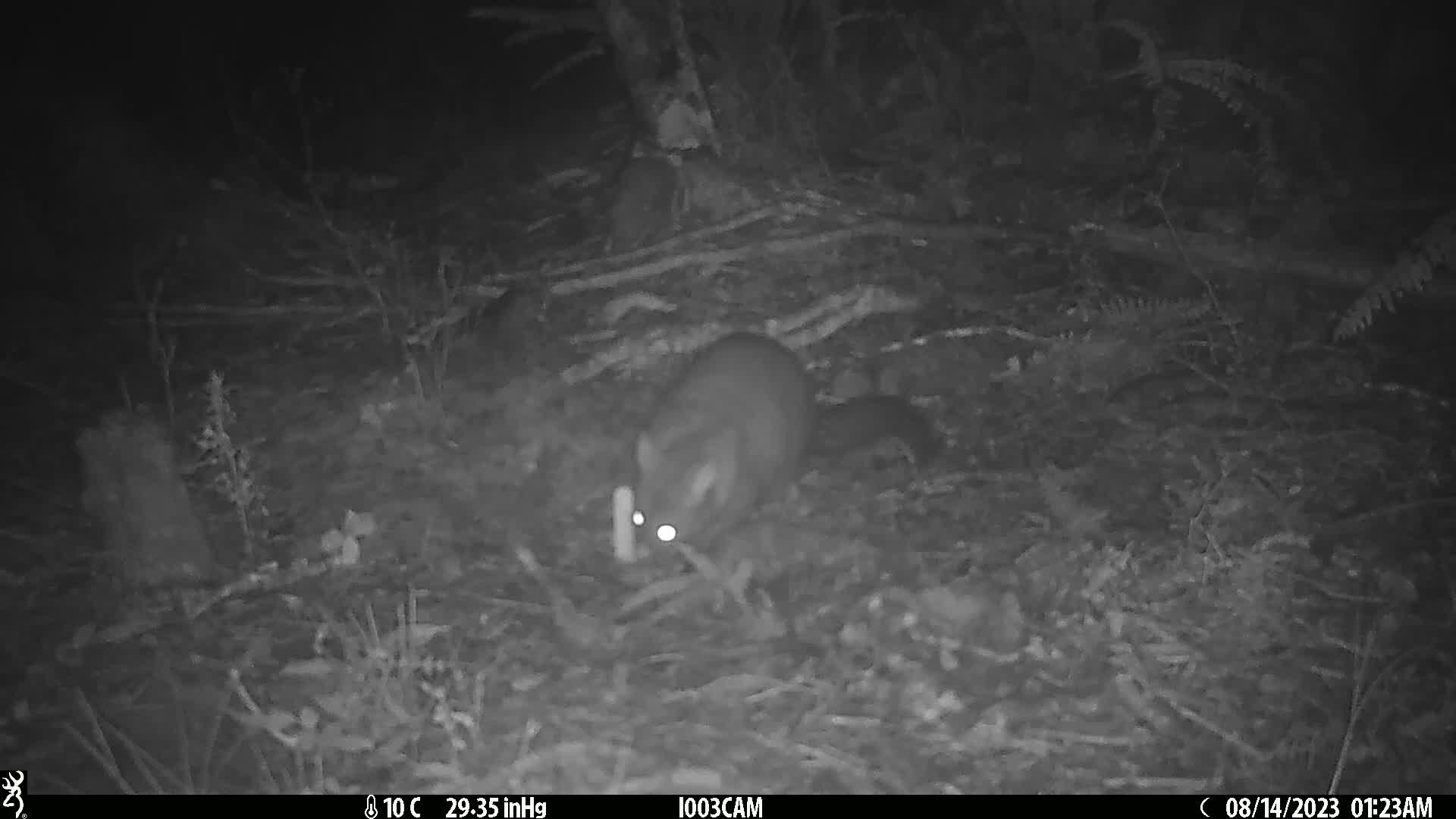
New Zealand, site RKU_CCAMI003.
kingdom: Animalia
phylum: Chordata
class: Mammalia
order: Diprotodontia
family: Phalangeridae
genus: Trichosurus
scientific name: Trichosurus vulpecula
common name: common brushtail possum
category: possum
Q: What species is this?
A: Possum (common brushtail possum) (Trichosurus vulpecula).